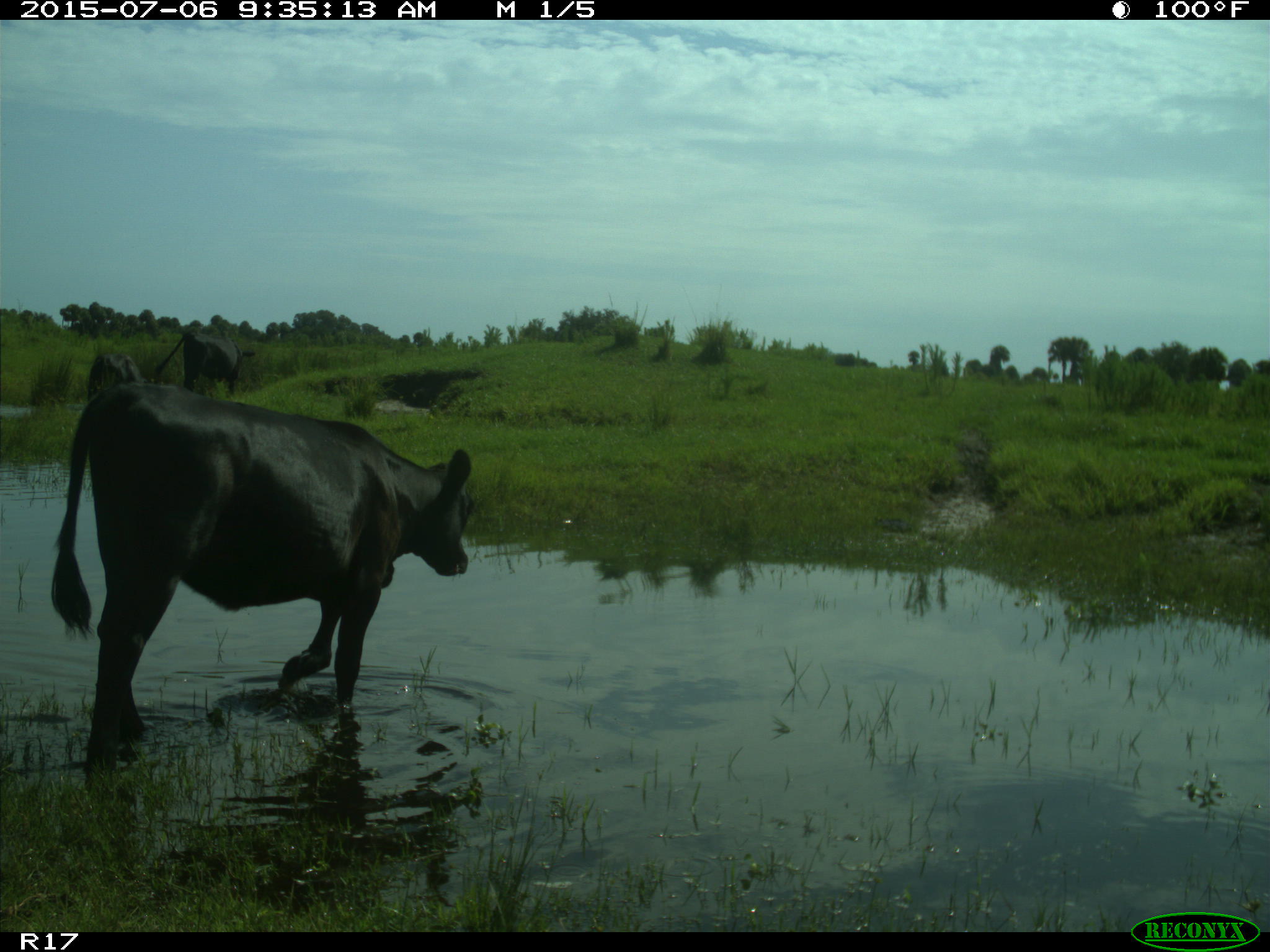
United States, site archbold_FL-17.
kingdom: Animalia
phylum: Chordata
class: Mammalia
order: Artiodactyla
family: Bovidae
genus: Bos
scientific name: Bos taurus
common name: domestic cow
Bos taurus (domestic cow).